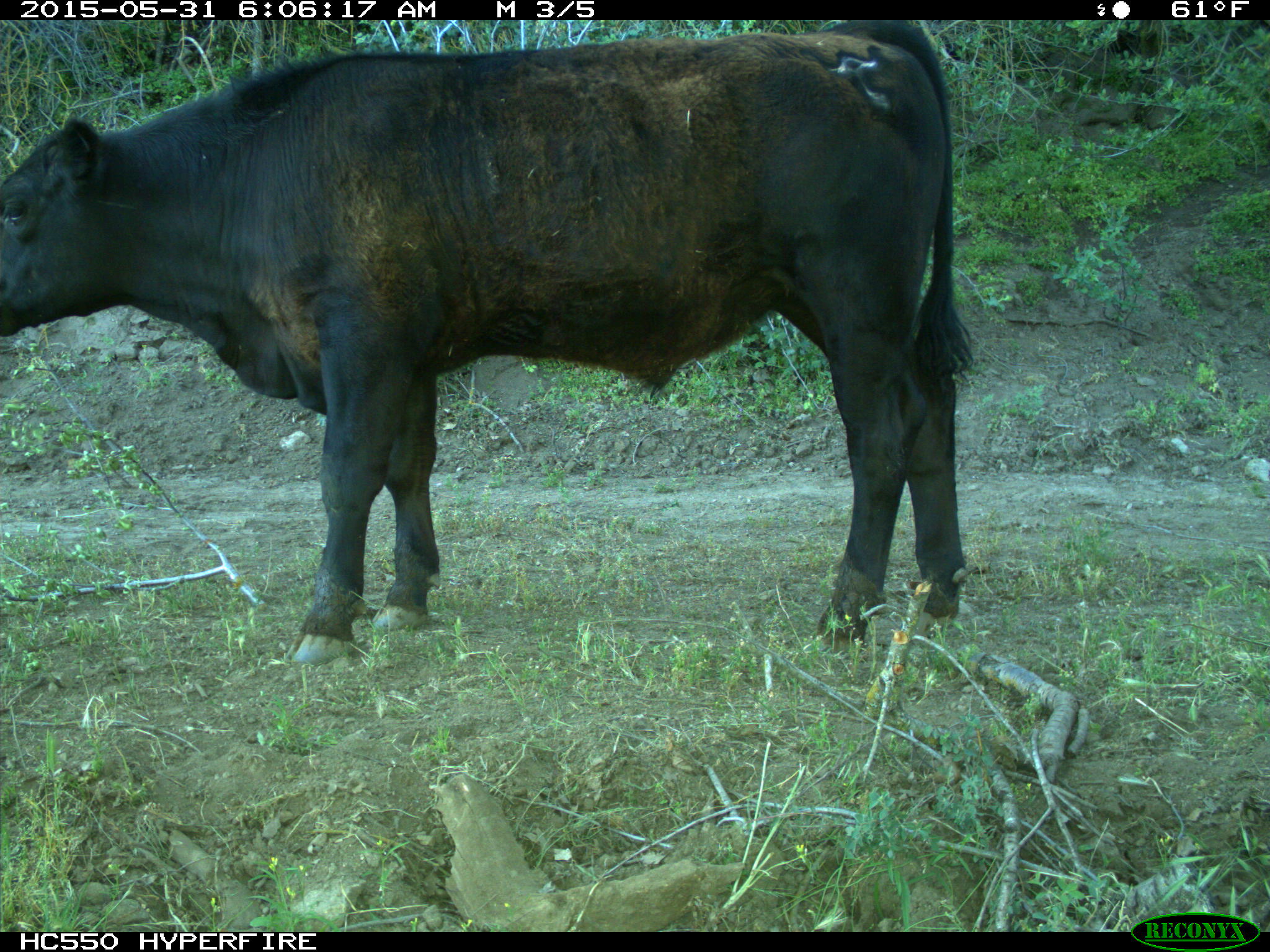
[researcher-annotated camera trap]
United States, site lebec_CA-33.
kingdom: Animalia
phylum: Chordata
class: Mammalia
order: Artiodactyla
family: Bovidae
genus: Bos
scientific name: Bos taurus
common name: domestic cow